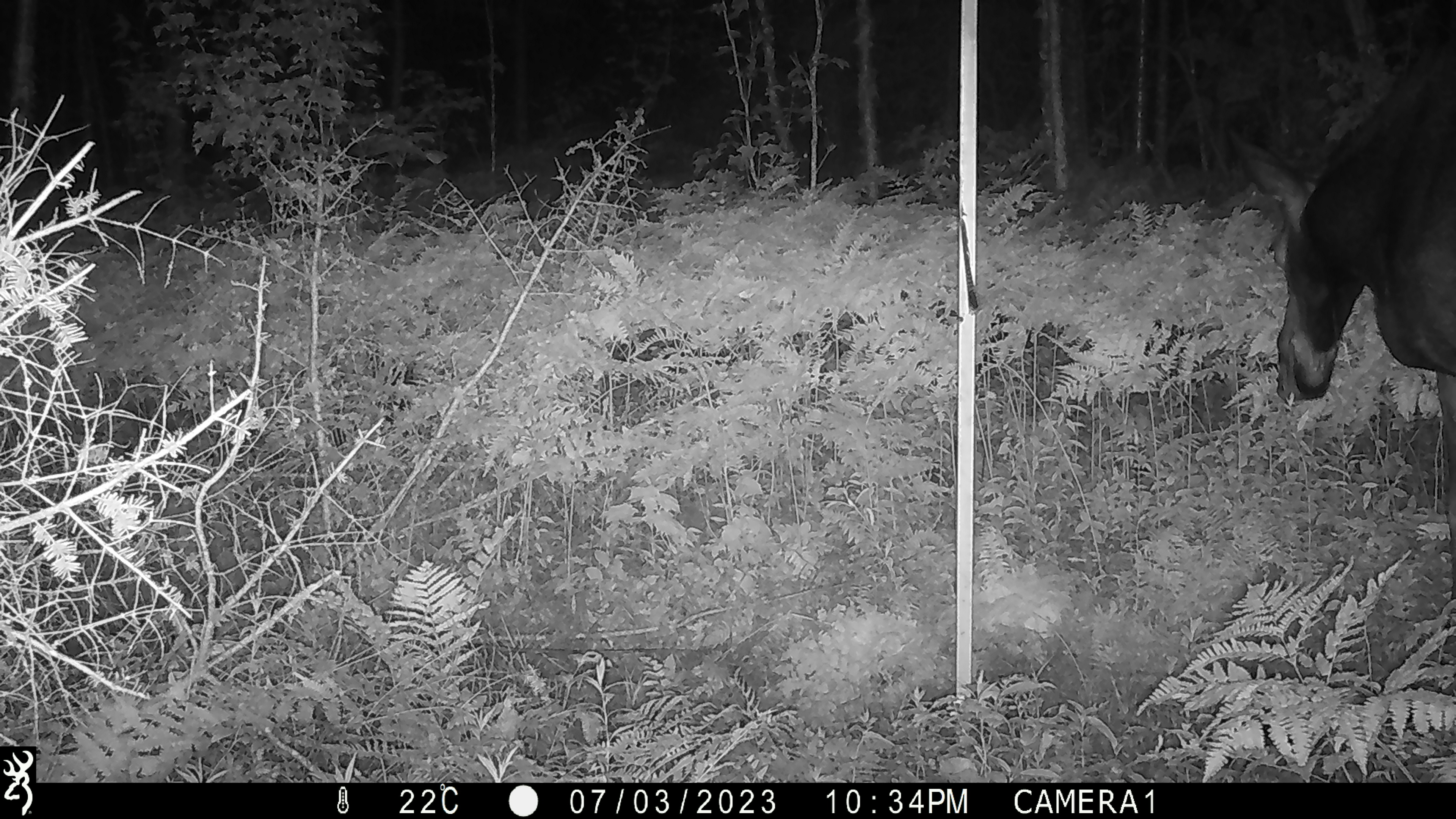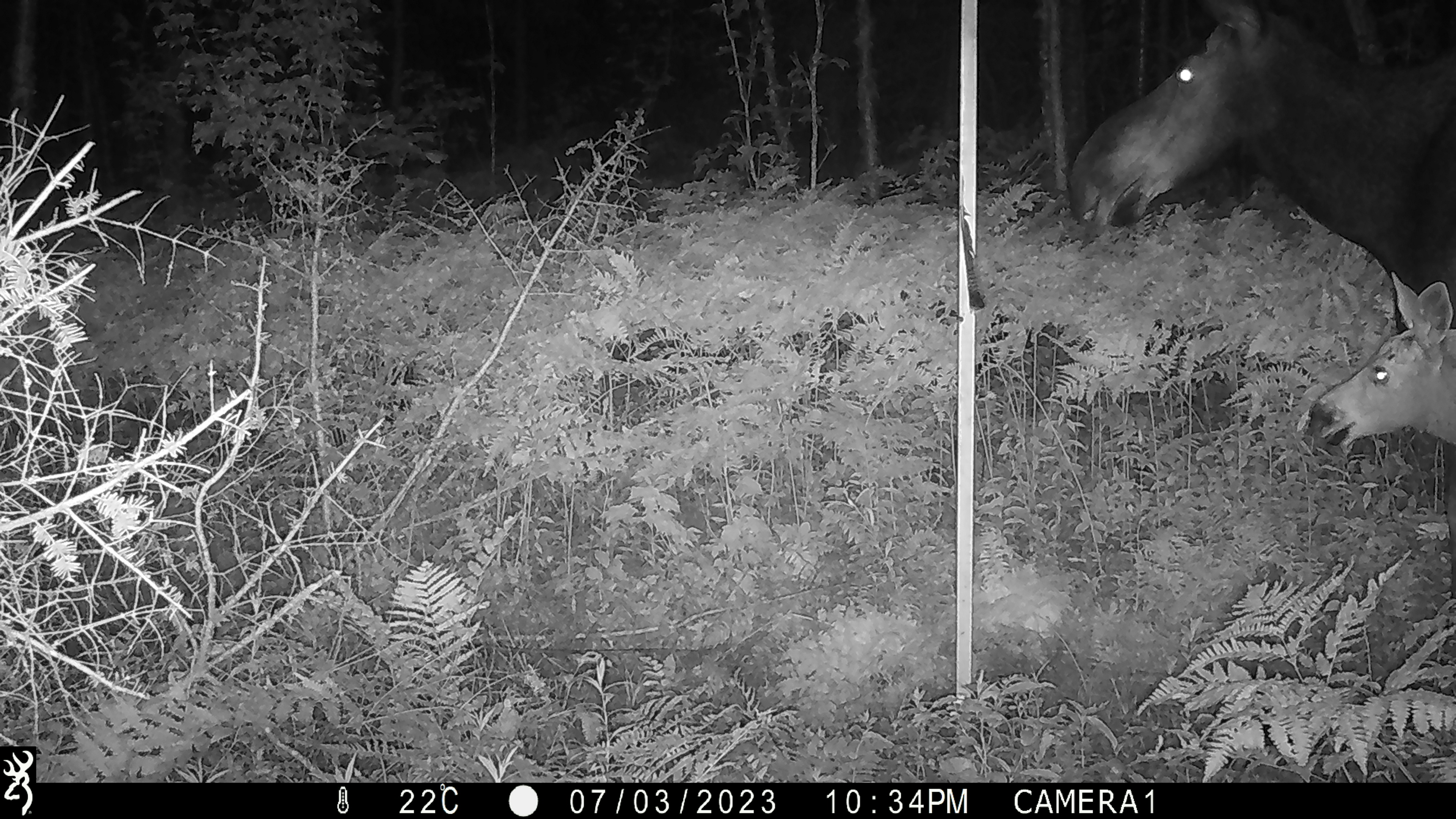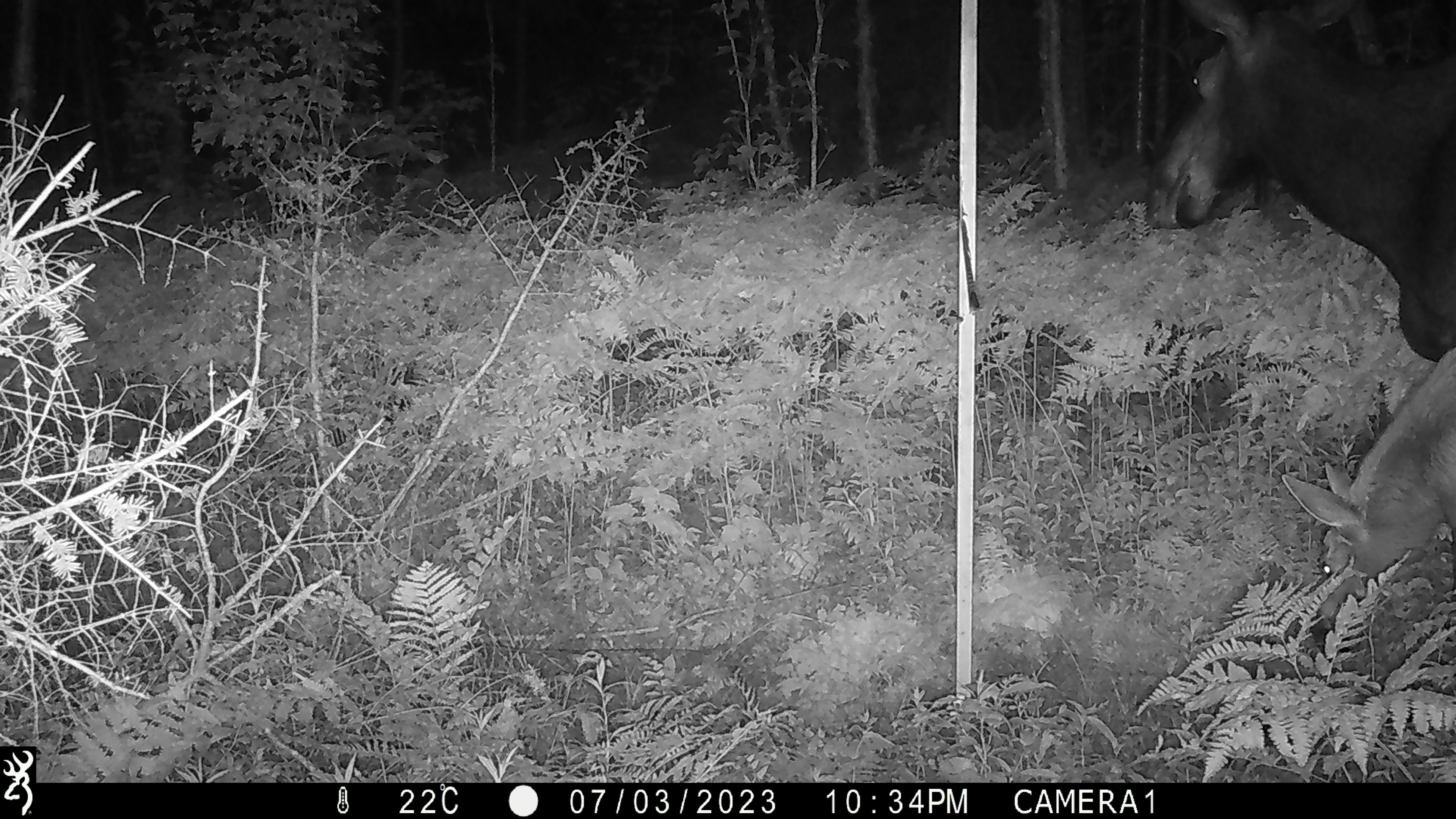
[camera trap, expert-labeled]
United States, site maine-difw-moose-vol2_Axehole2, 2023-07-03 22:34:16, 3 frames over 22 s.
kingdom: Animalia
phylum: Chordata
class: Mammalia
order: Artiodactyla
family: Cervidae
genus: Alces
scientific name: Alces alces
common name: moose